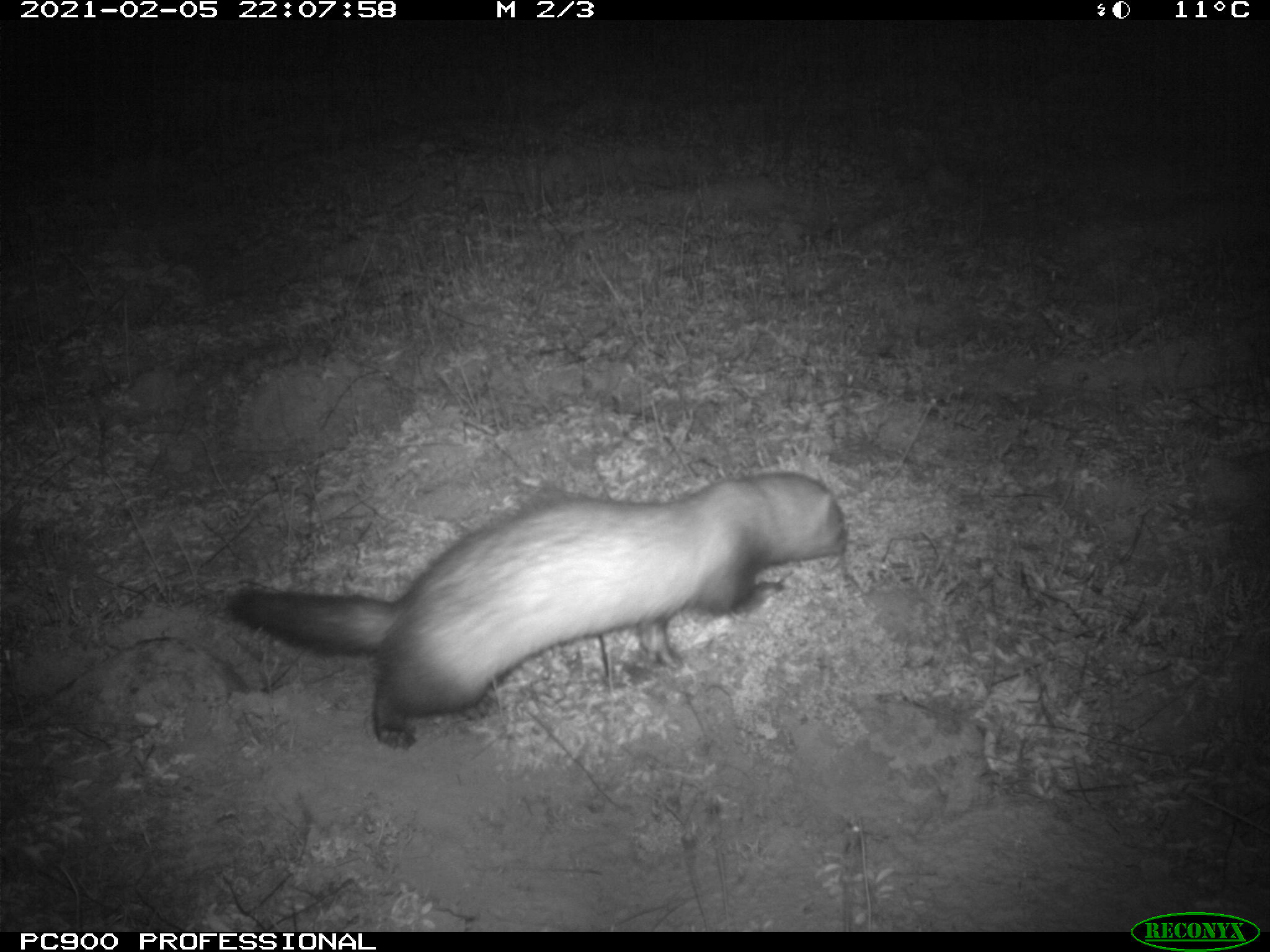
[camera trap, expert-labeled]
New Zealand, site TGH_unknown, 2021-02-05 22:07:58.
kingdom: Animalia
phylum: Chordata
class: Mammalia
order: Carnivora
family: Mustelidae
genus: Mustela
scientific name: Mustela furo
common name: ferret